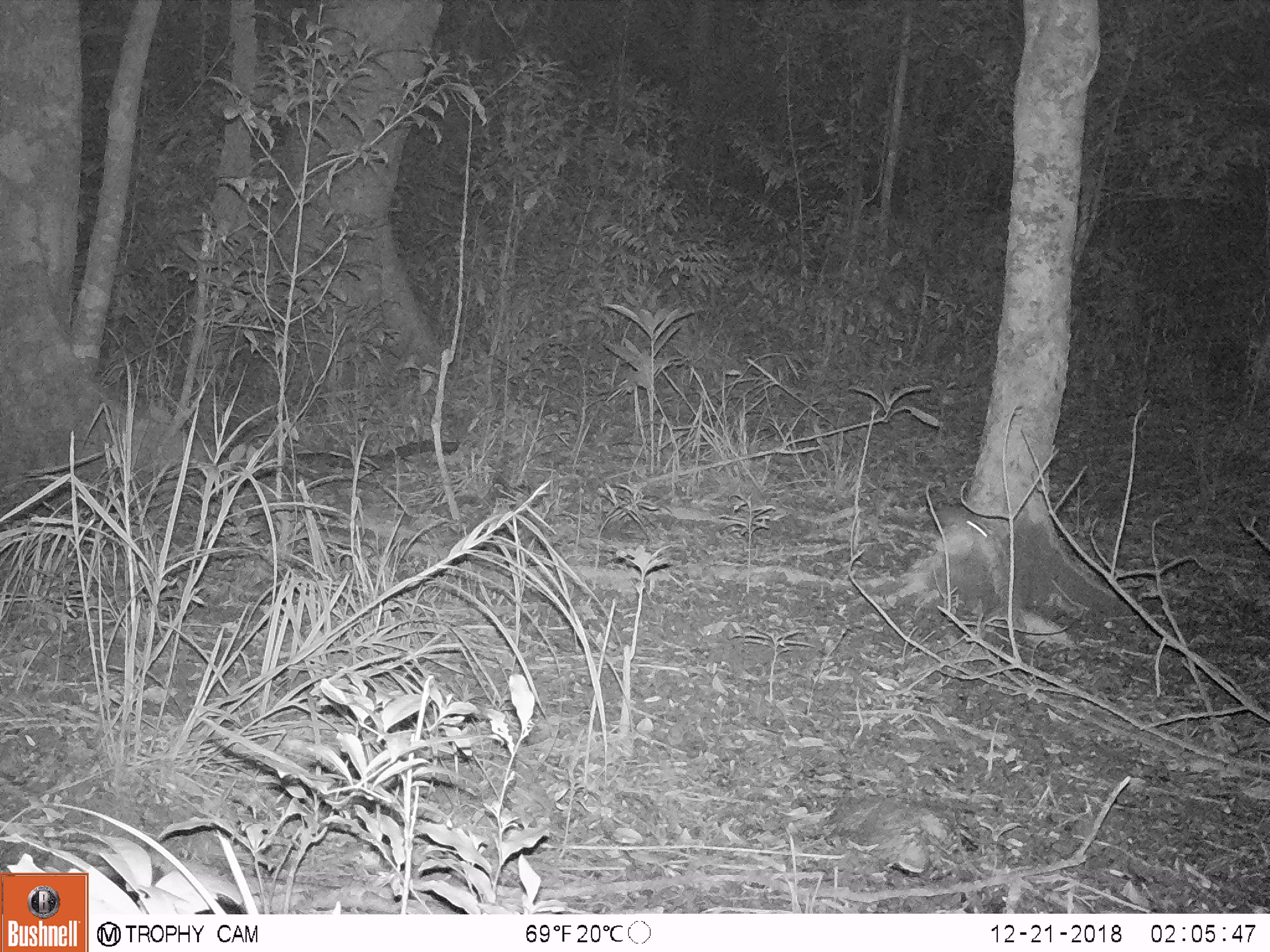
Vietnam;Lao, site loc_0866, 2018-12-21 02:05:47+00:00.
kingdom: Animalia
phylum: Chordata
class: Mammalia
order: Rodentia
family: Muridae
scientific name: Muridae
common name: old-world mice and rats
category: unidentified murid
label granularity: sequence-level